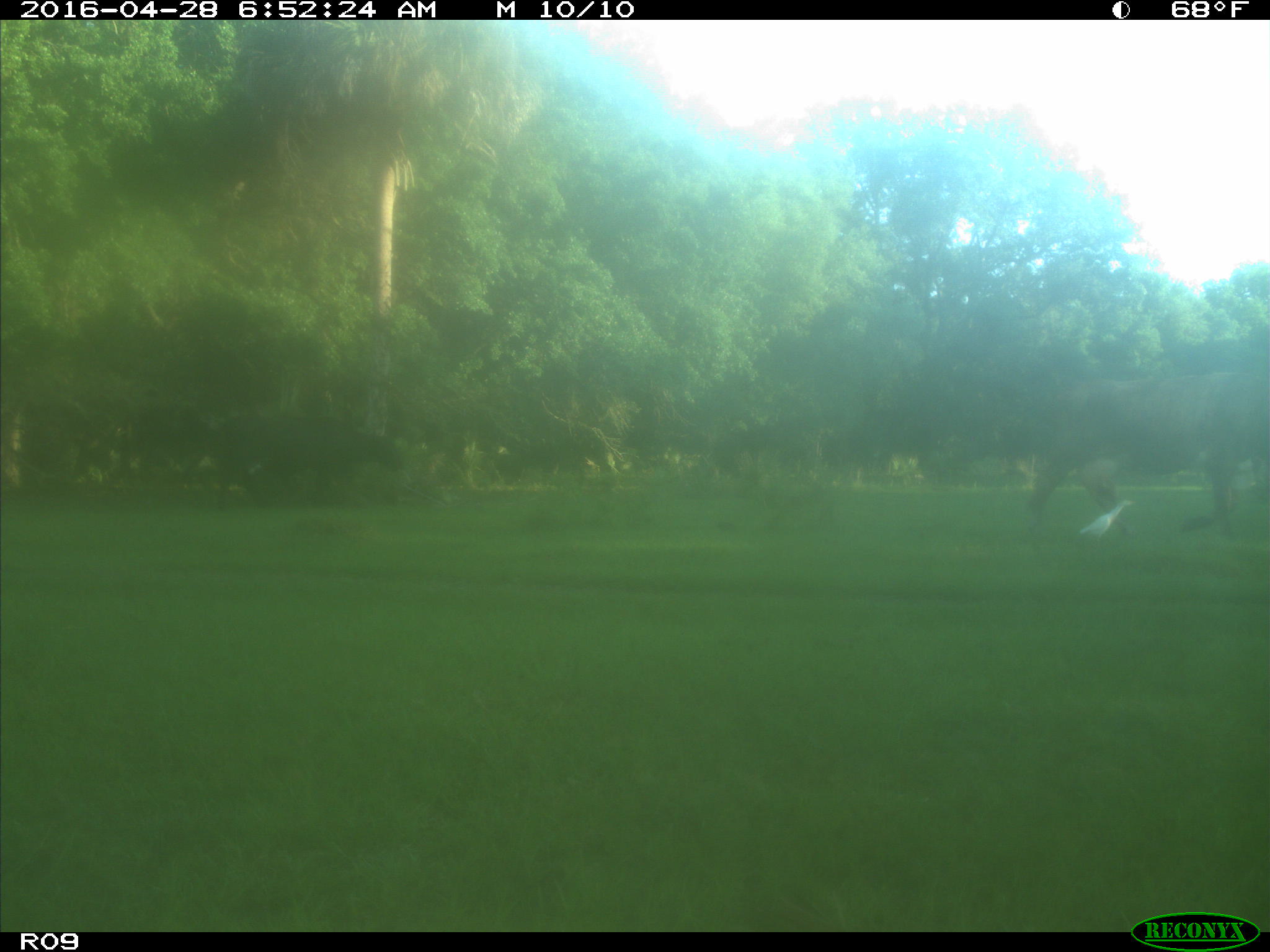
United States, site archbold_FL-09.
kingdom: Animalia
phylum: Chordata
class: Mammalia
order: Artiodactyla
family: Bovidae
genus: Bos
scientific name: Bos taurus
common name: domestic cow